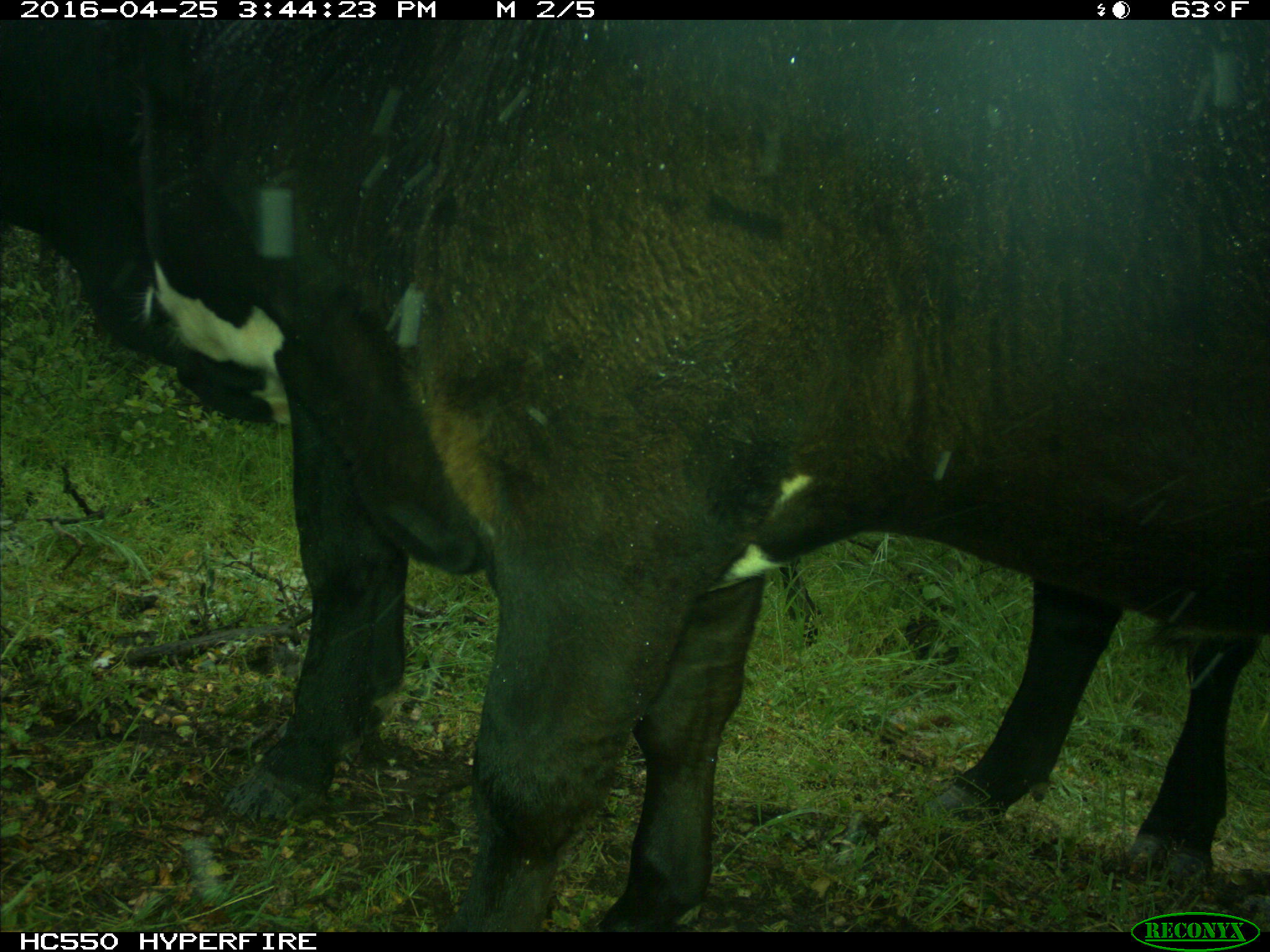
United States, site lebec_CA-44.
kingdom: Animalia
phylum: Chordata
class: Mammalia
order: Artiodactyla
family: Bovidae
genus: Bos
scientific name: Bos taurus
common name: domestic cow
Bos taurus (domestic cow).